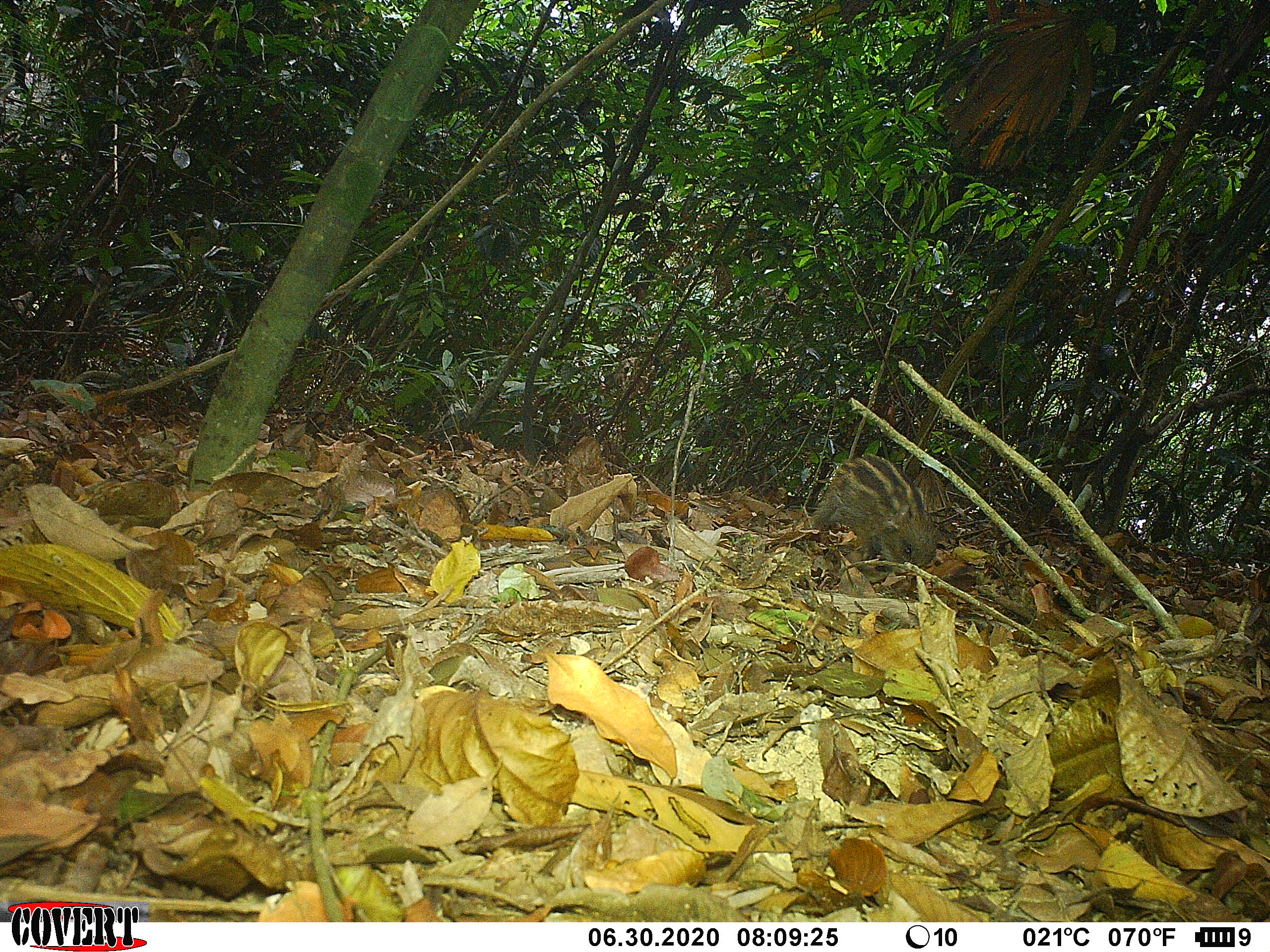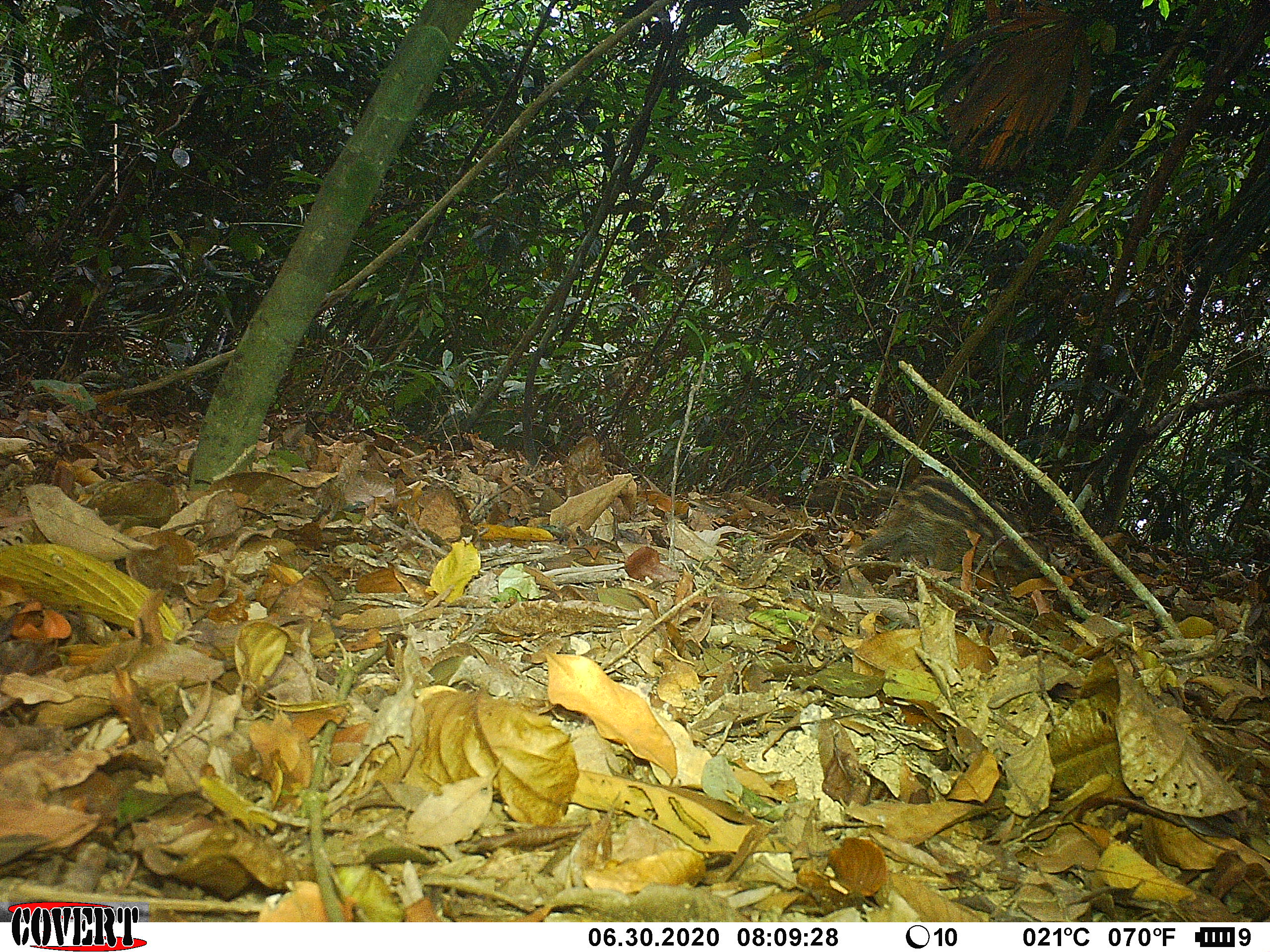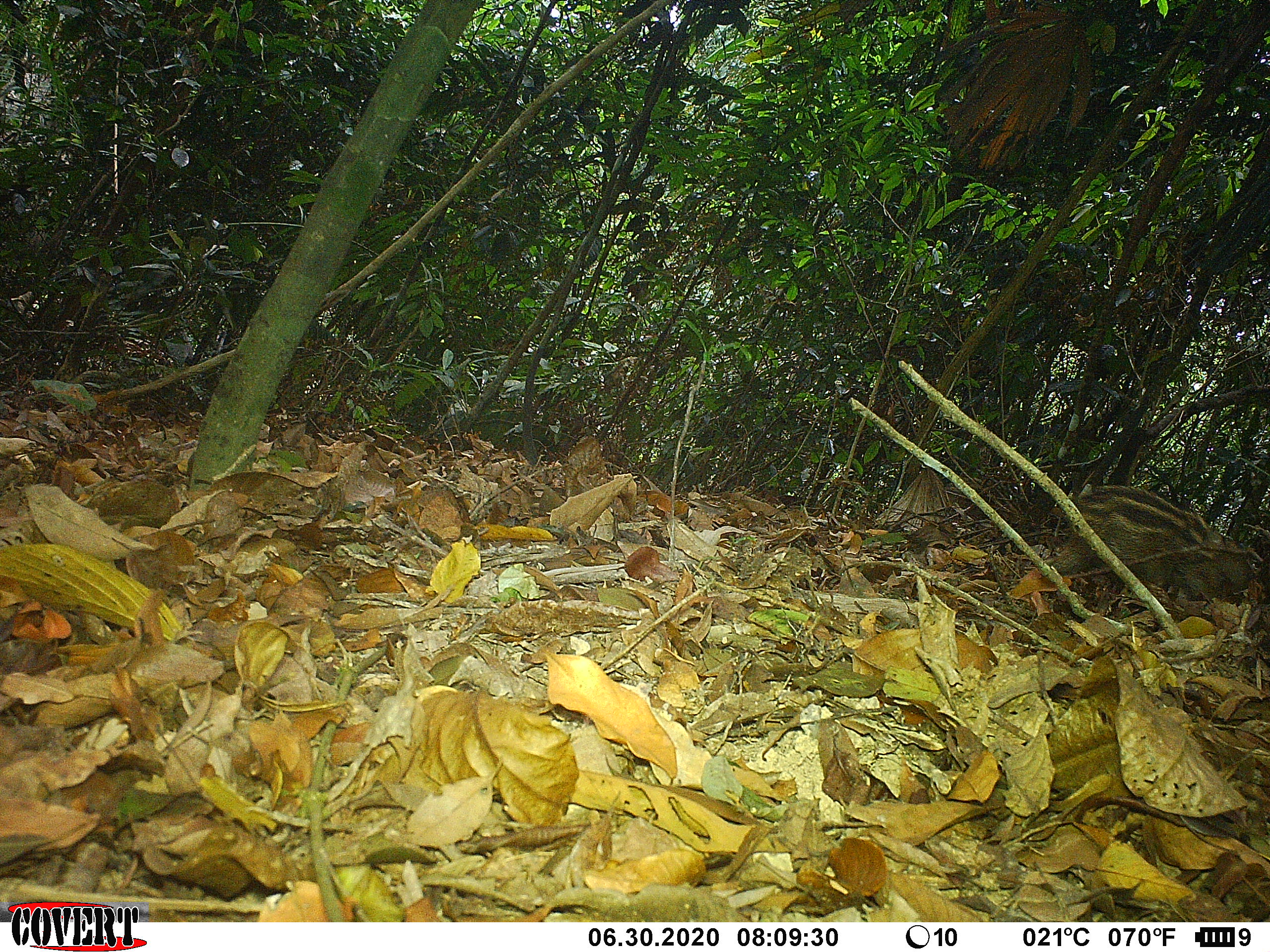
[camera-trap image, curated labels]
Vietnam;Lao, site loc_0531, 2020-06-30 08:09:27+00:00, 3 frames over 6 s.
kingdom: Animalia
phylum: Chordata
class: Mammalia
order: Artiodactyla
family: Suidae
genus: Sus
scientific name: Sus scrofa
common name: eurasian wild pig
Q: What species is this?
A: Eurasian wild pig (Sus scrofa).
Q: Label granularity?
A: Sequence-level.